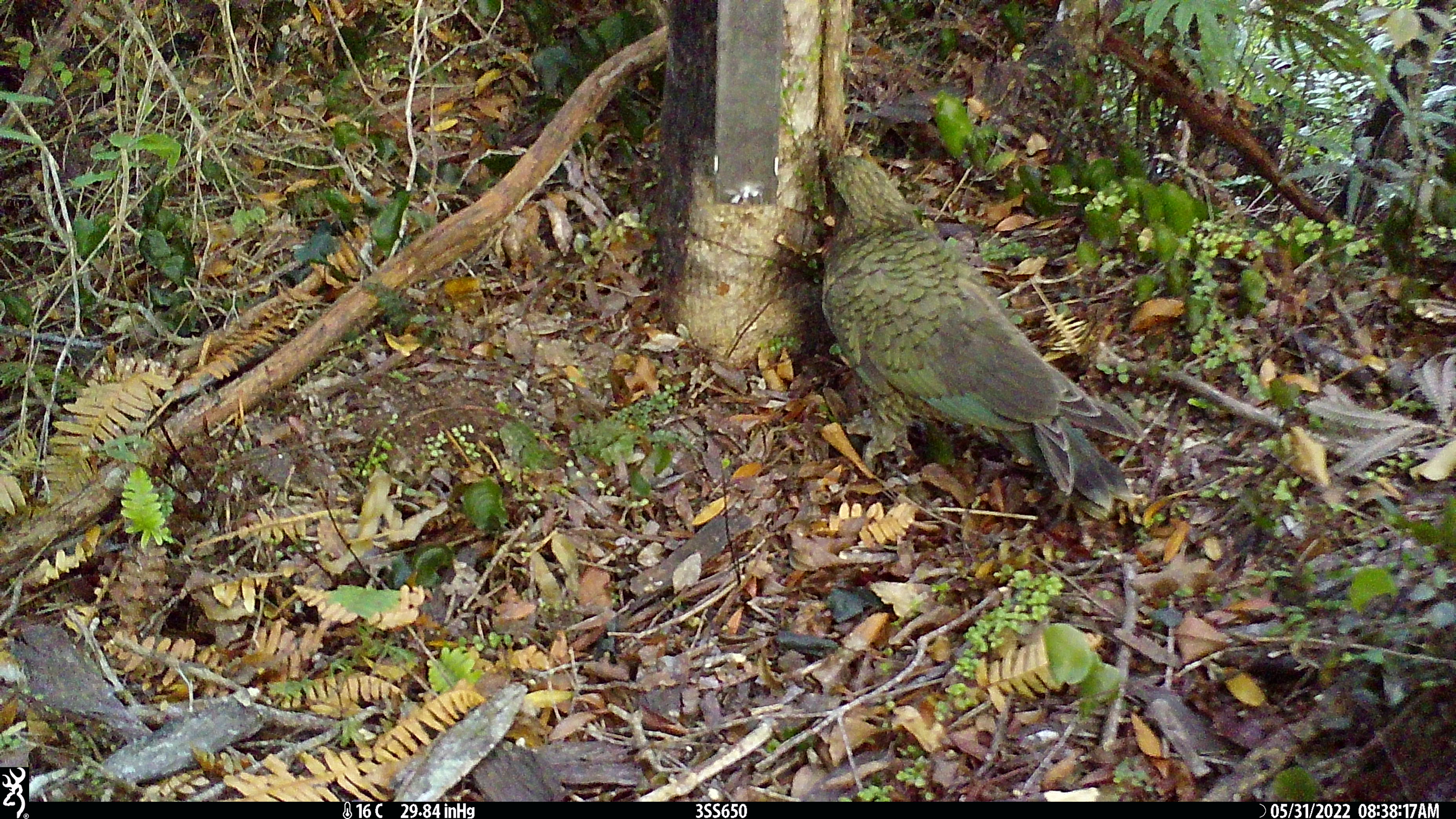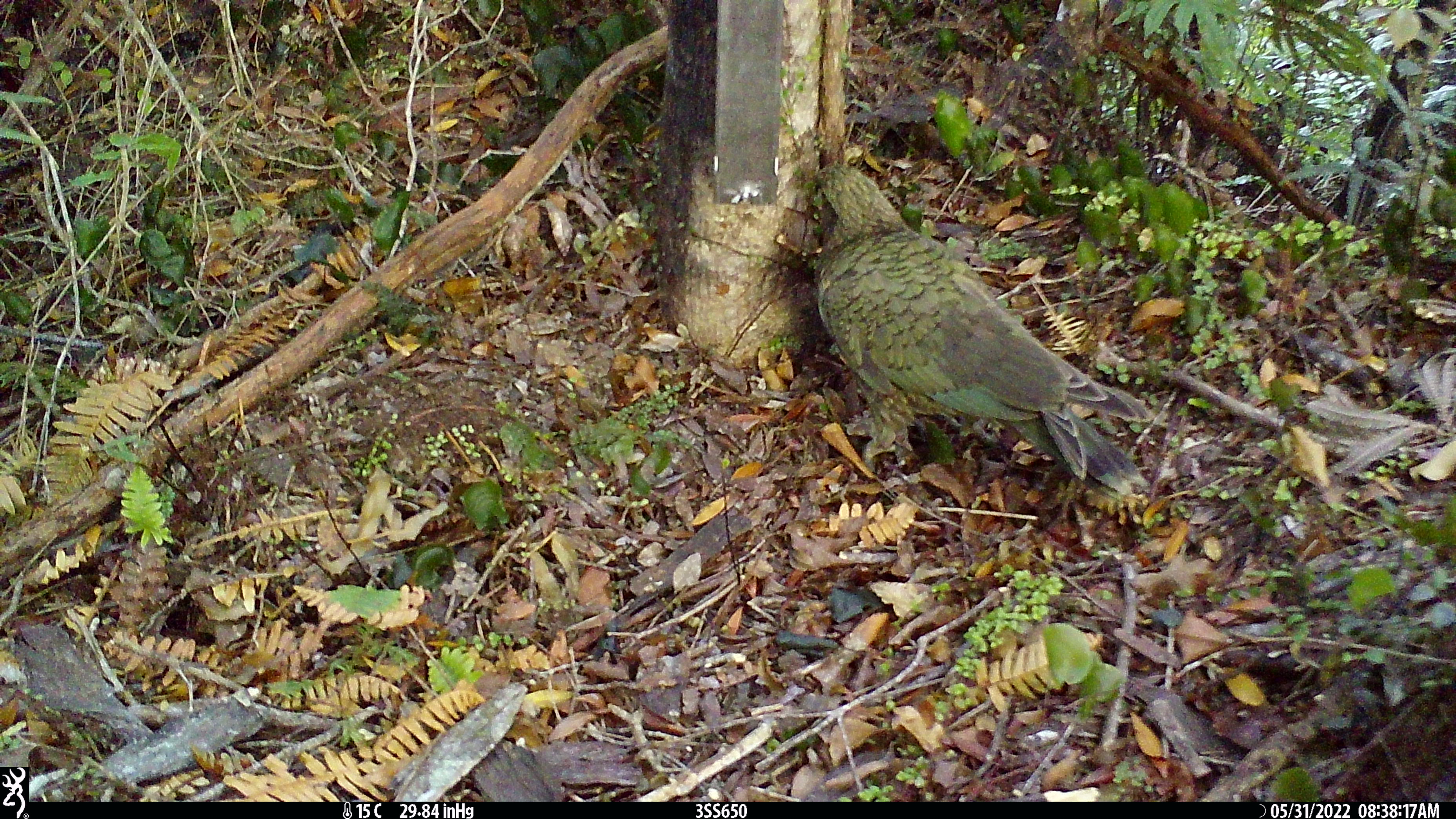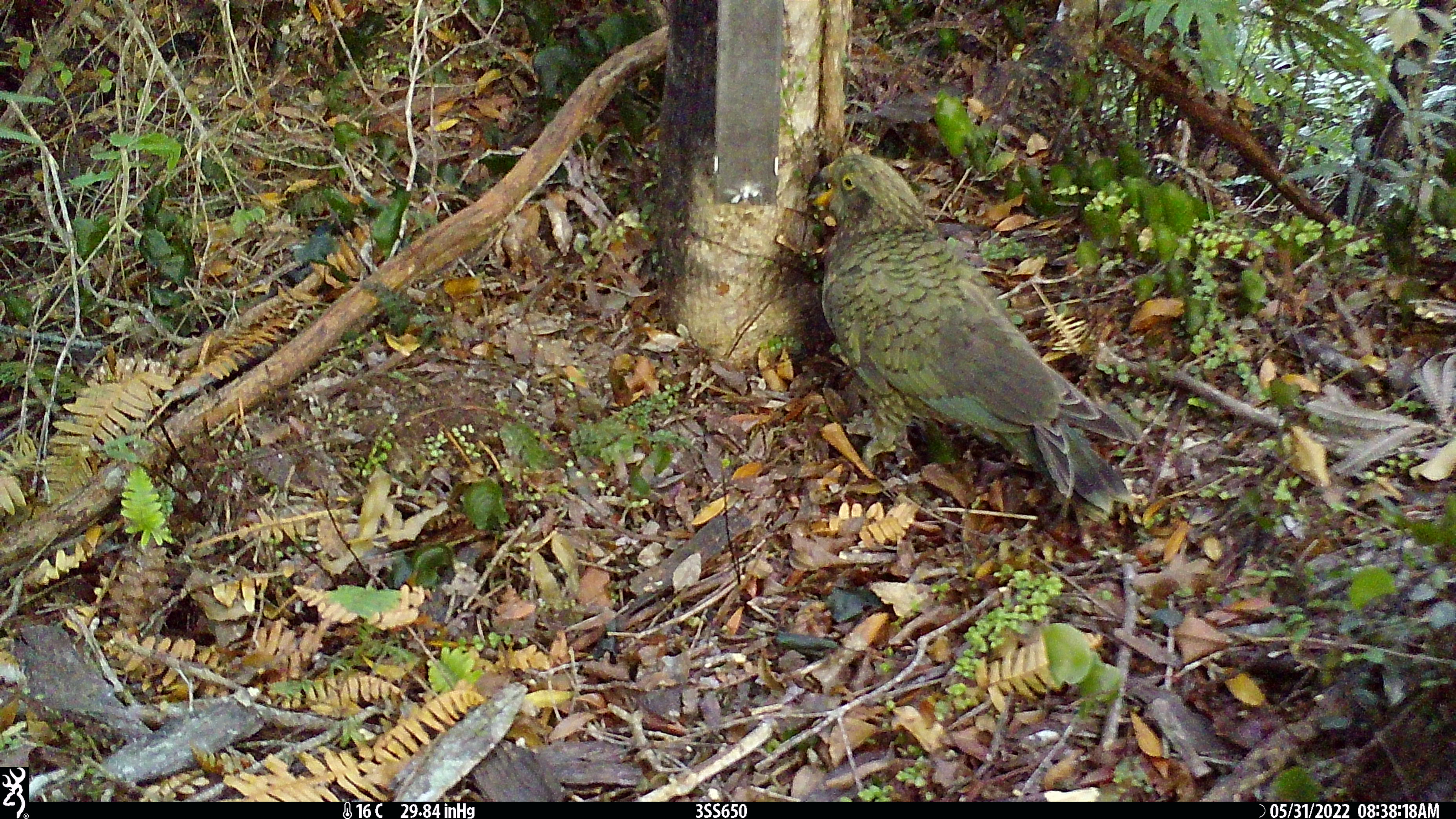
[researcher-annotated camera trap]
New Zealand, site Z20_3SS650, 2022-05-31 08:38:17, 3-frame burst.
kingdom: Animalia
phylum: Chordata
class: Aves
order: Psittaciformes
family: Strigopidae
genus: Nestor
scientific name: Nestor notabilis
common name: kea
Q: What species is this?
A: Kea (Nestor notabilis).